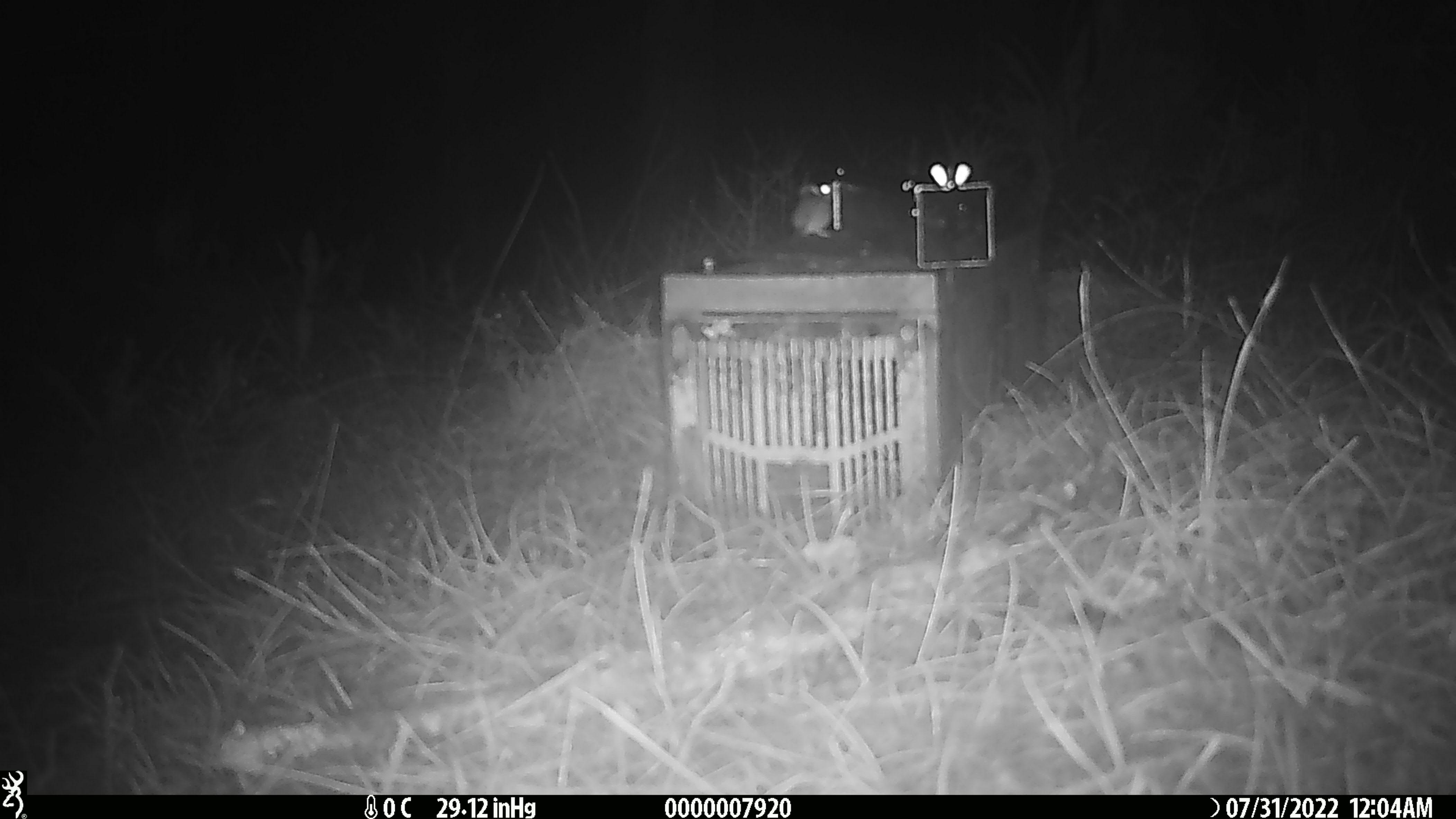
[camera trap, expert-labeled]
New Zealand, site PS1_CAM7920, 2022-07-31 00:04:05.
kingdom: Animalia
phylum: Chordata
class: Mammalia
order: Rodentia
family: Muridae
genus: Mus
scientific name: Mus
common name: mouse